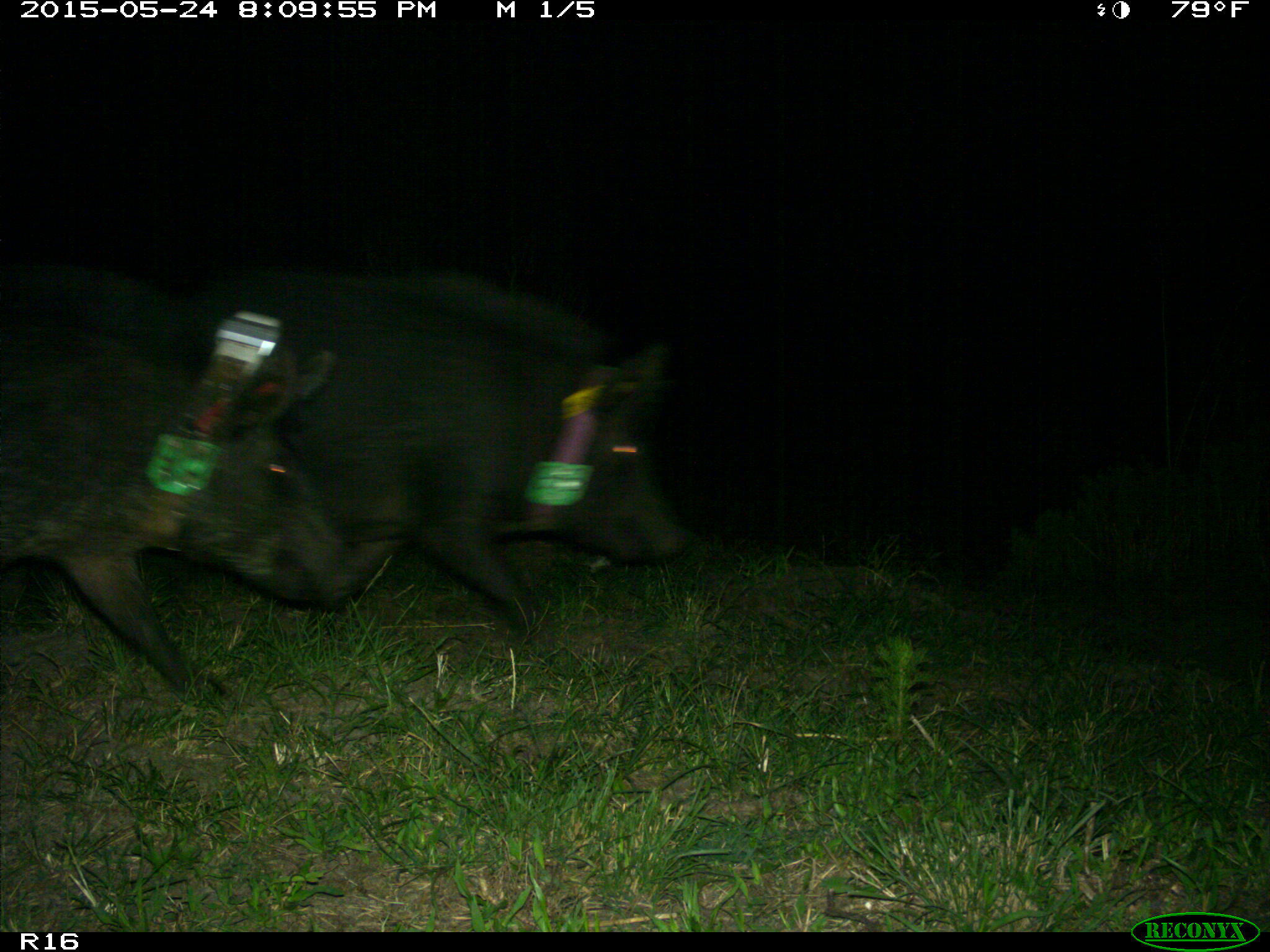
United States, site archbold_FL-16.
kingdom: Animalia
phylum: Chordata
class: Mammalia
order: Artiodactyla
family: Suidae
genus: Sus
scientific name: Sus scrofa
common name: wild boar